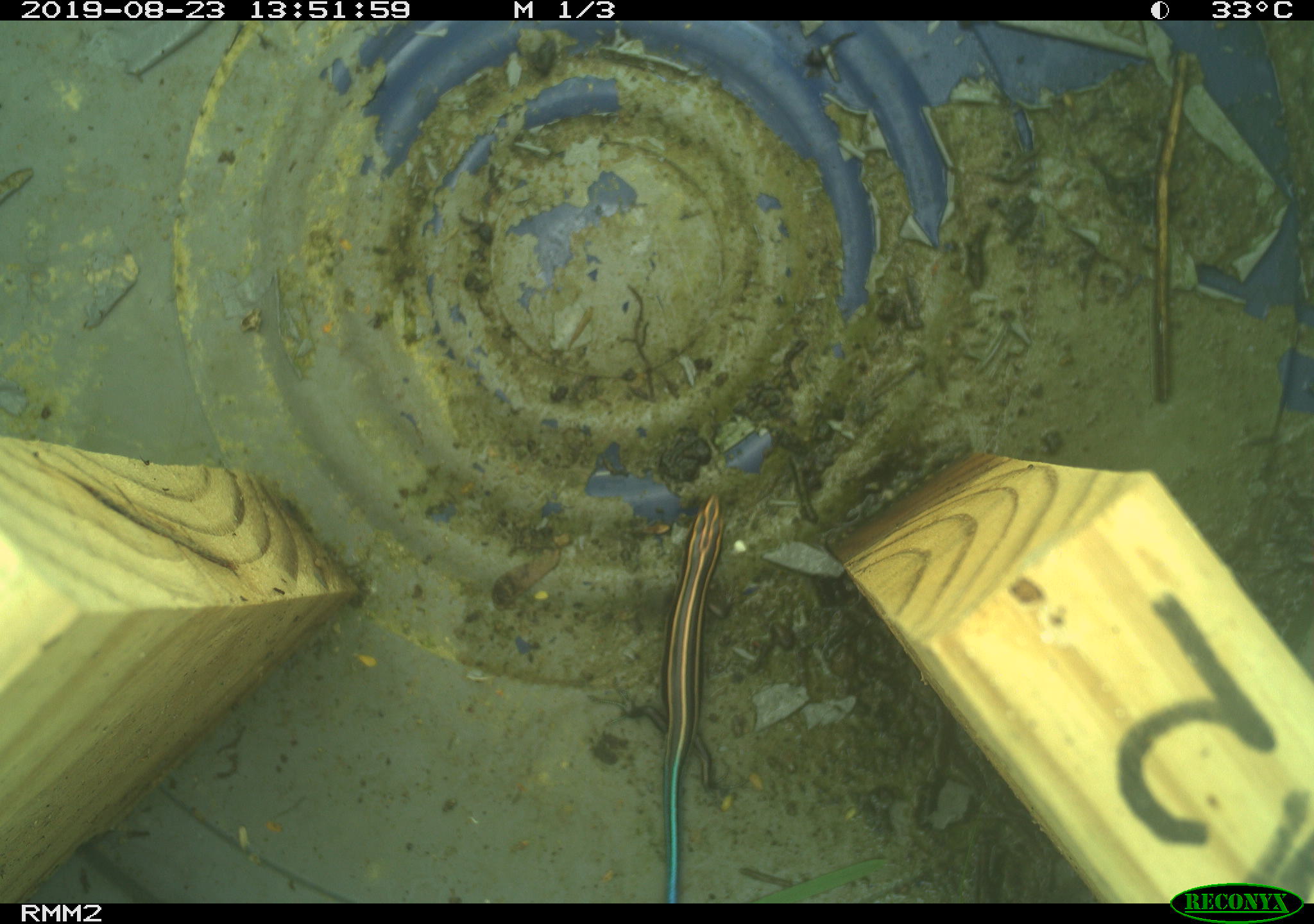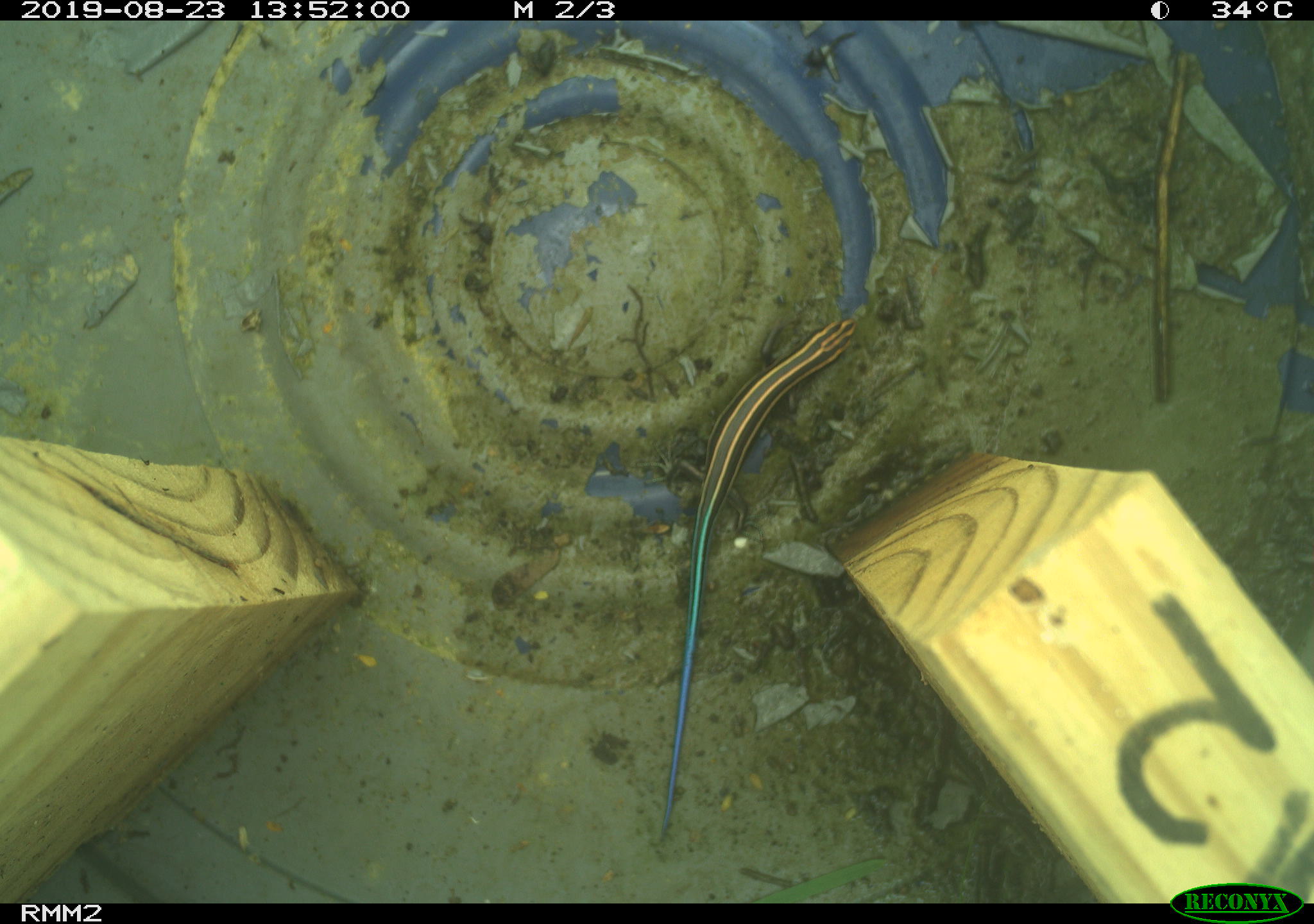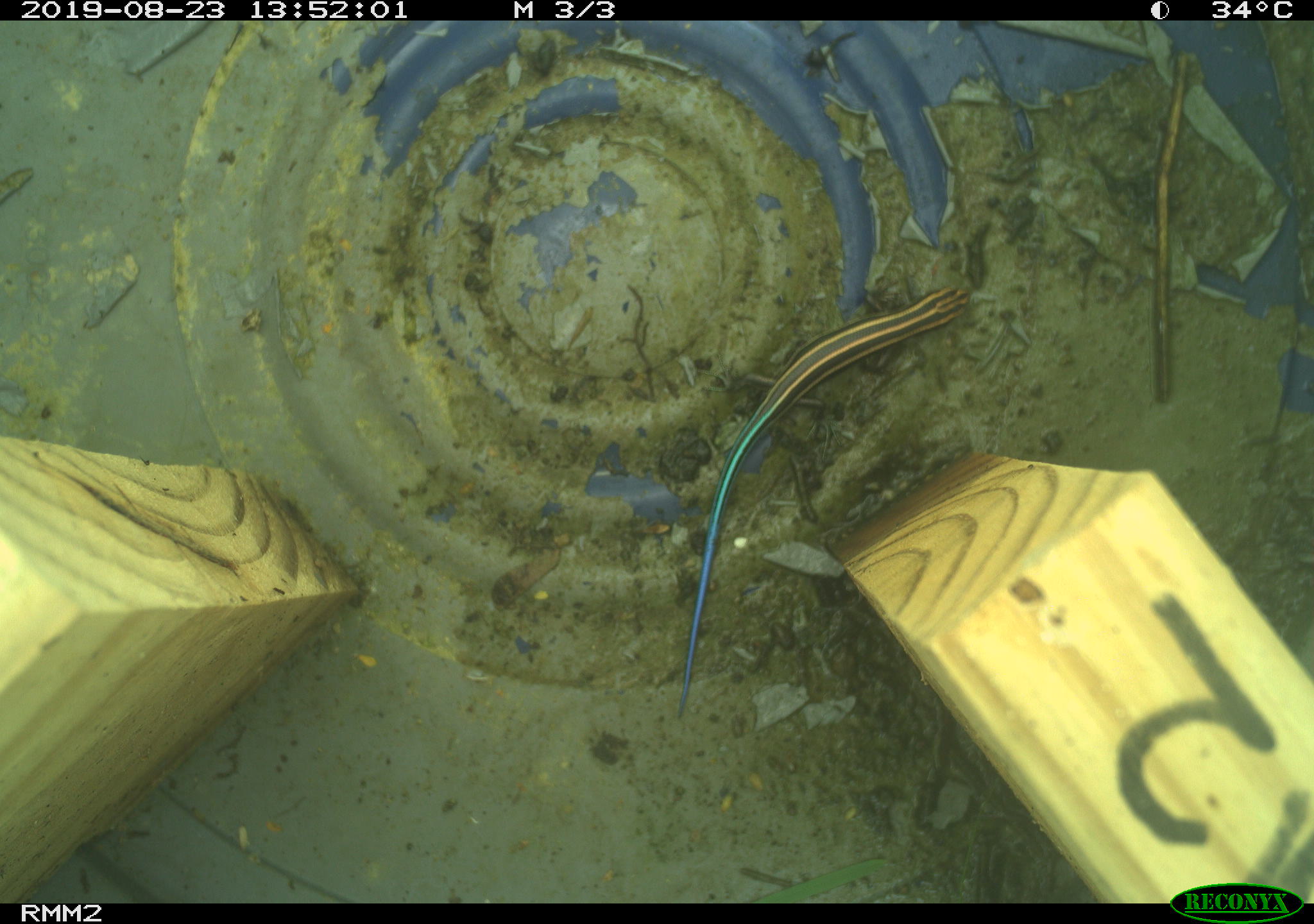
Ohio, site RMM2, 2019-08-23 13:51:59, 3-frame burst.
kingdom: Animalia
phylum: Chordata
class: Reptilia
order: Squamata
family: Scincidae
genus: Plestiodon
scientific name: Plestiodon fasciatus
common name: common five-lined skink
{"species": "common five-lined skink (Plestiodon fasciatus)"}